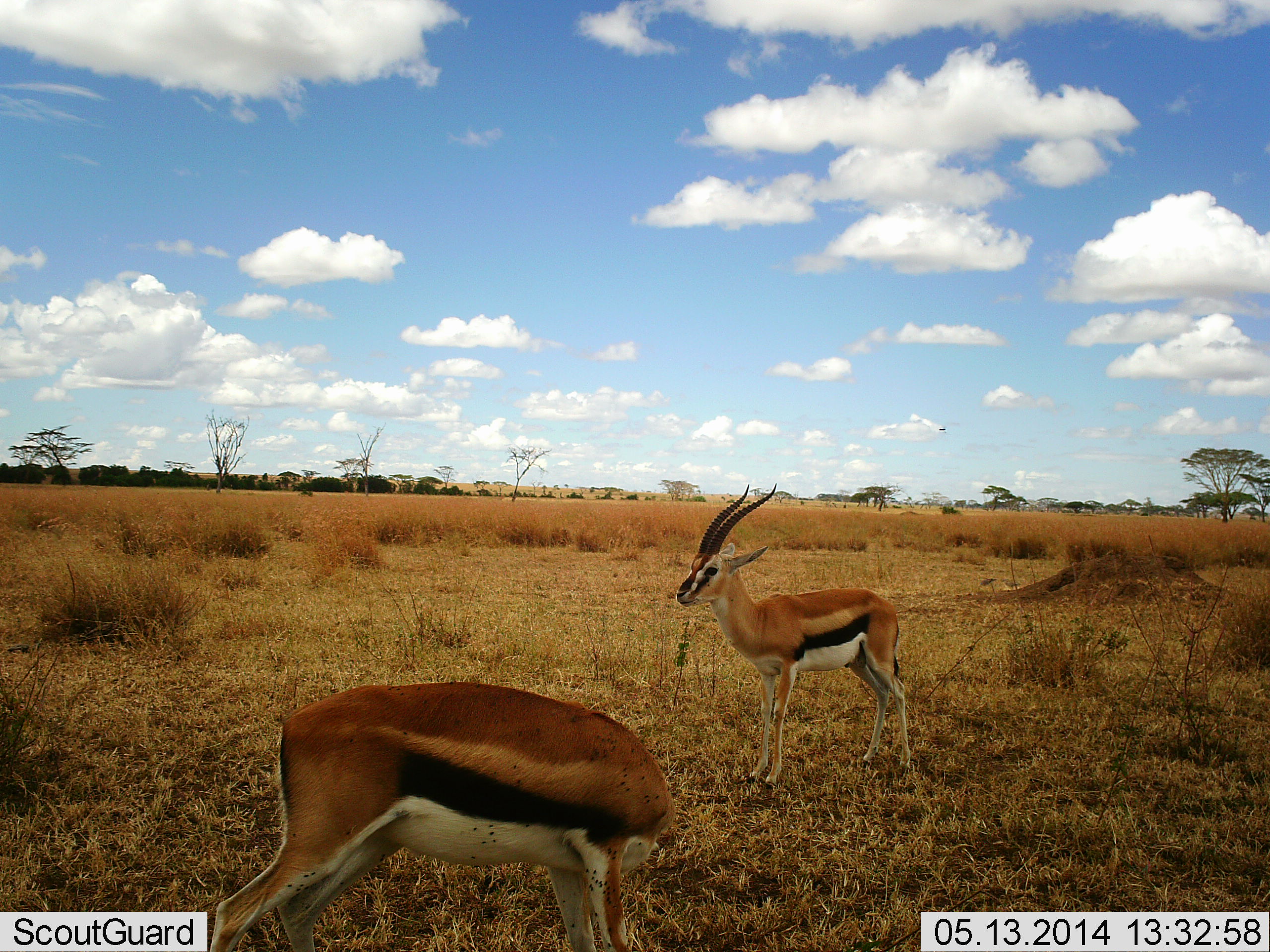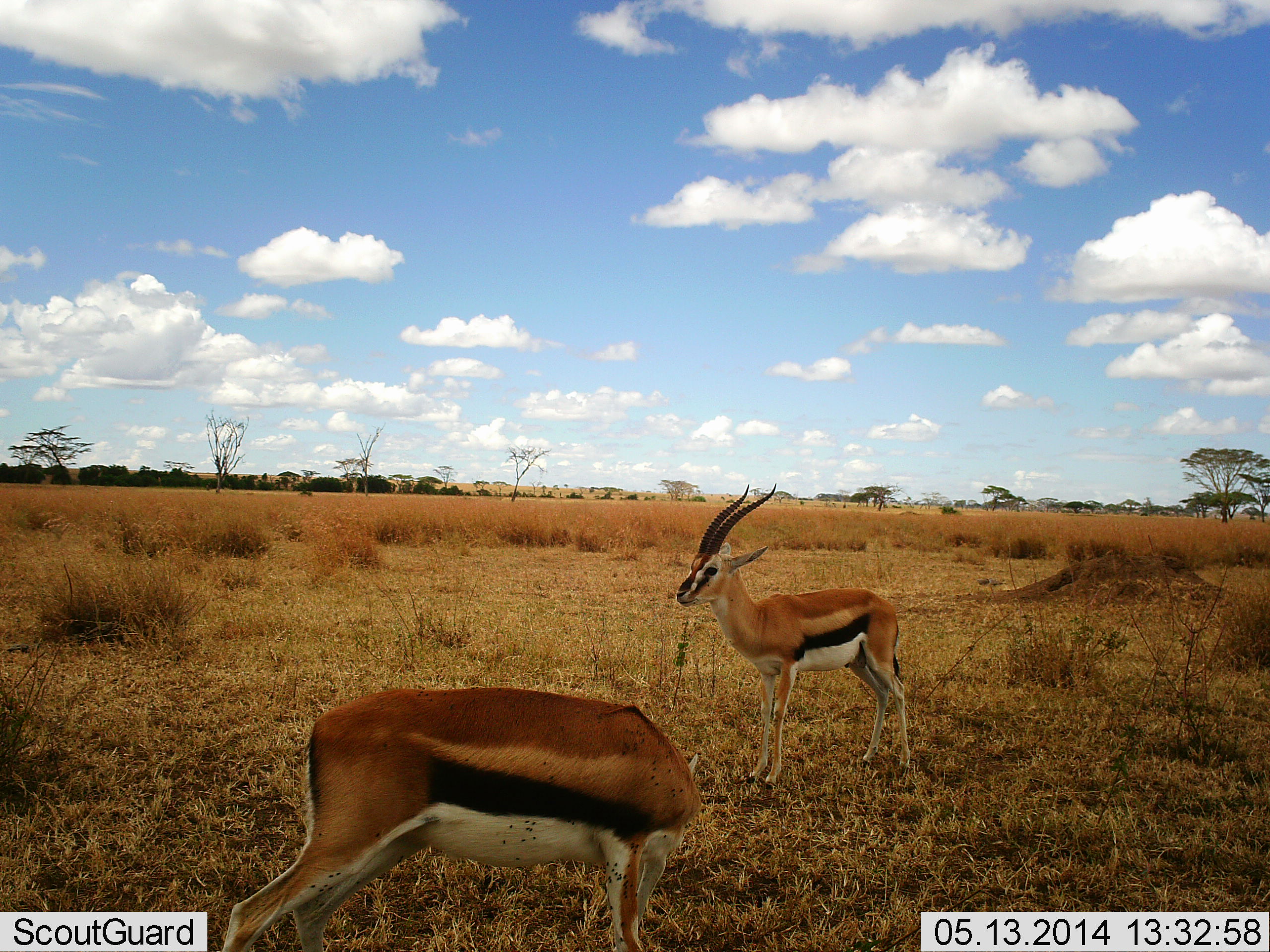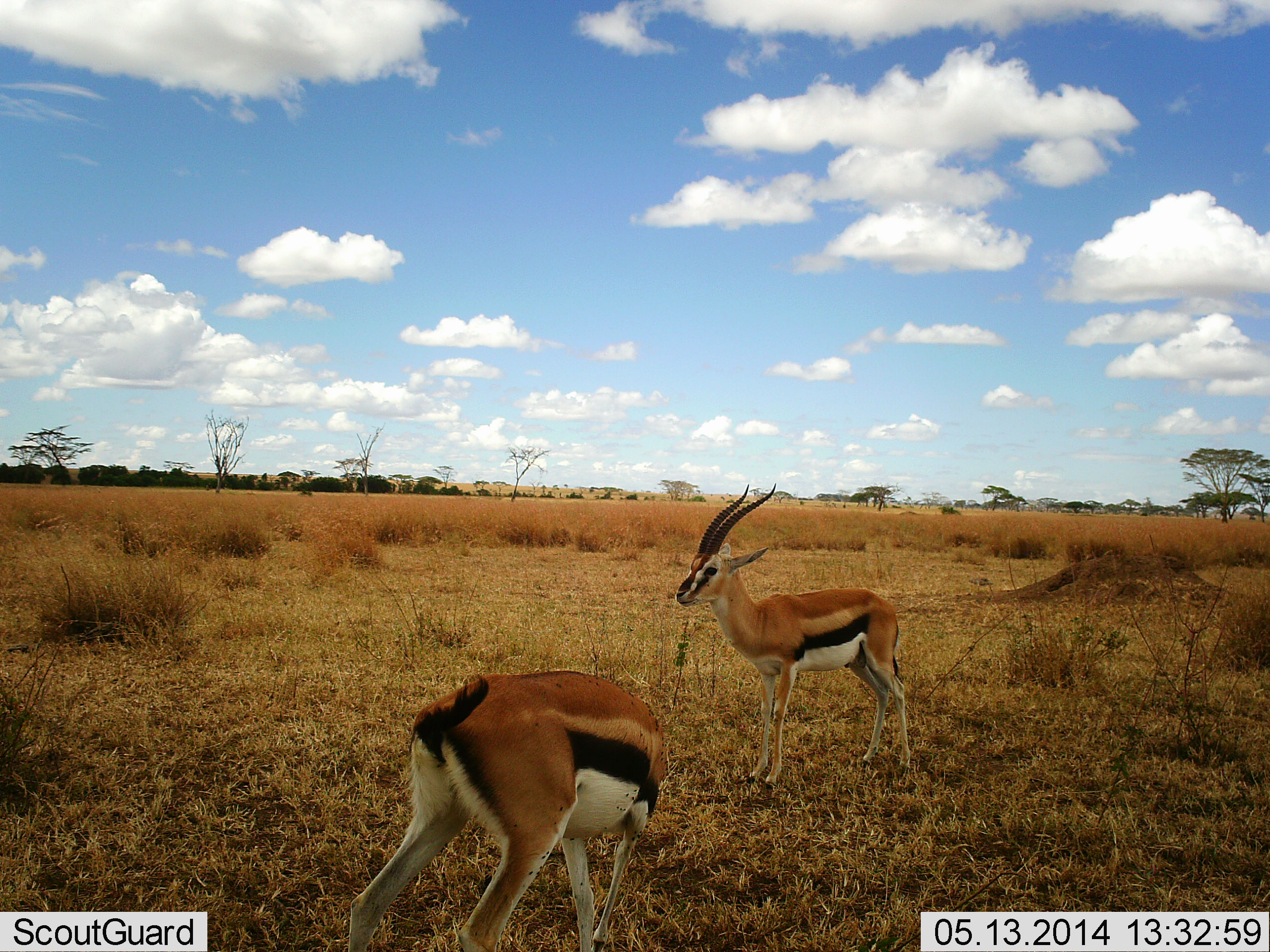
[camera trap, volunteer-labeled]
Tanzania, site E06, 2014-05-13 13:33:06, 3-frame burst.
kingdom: Animalia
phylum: Chordata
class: Mammalia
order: Artiodactyla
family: Bovidae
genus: Eudorcas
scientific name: Eudorcas thomsonii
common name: thomson's gazelle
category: gazellethomsons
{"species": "gazellethomsons (thomson's gazelle) (Eudorcas thomsonii)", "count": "2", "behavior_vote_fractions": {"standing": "100%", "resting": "0%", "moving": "17%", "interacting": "0%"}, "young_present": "0%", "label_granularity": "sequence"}